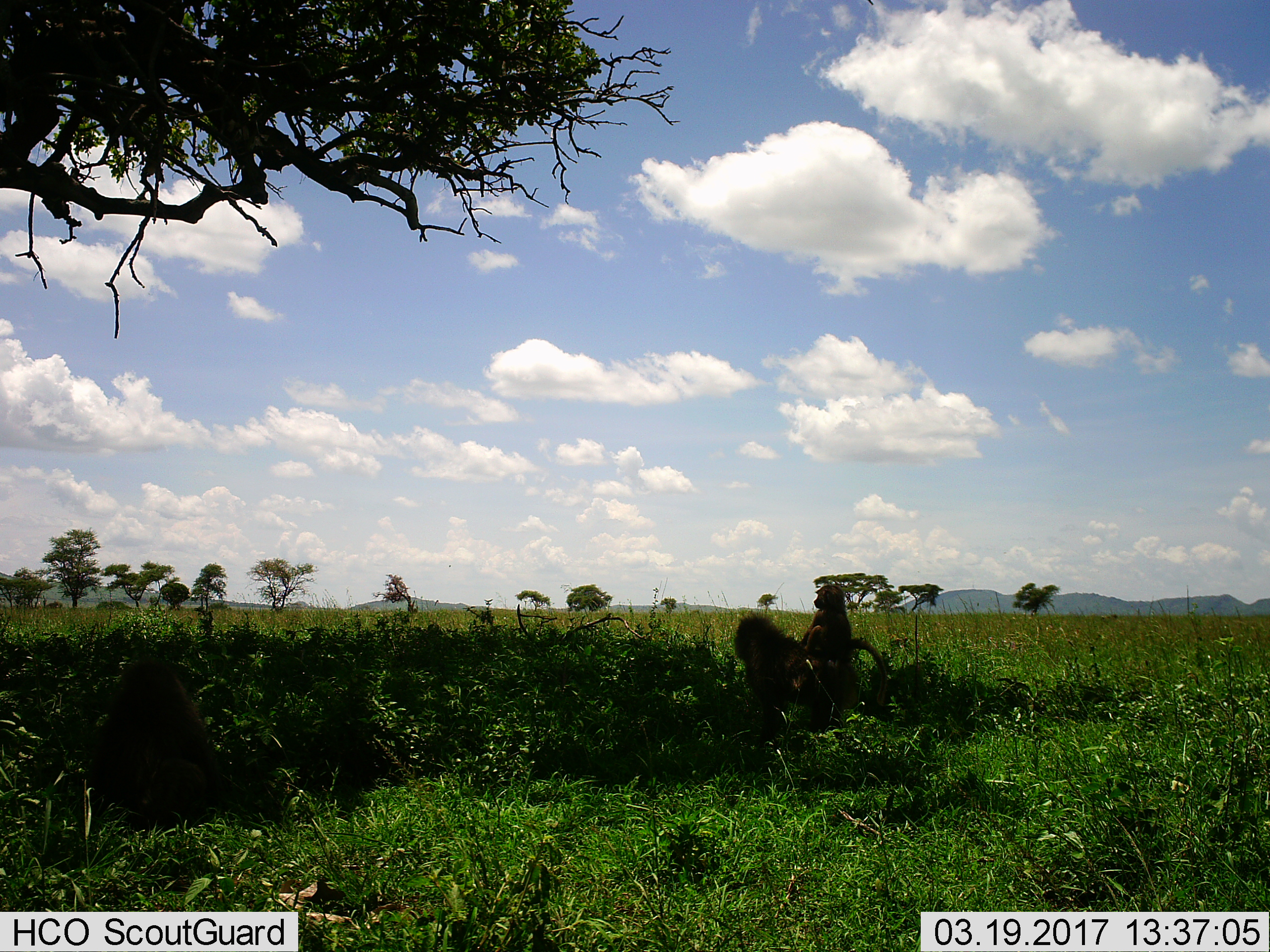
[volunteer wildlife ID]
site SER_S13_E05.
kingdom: Animalia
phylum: Chordata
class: Mammalia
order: Primates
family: Cercopithecidae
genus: Papio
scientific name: Papio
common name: baboon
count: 2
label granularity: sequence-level